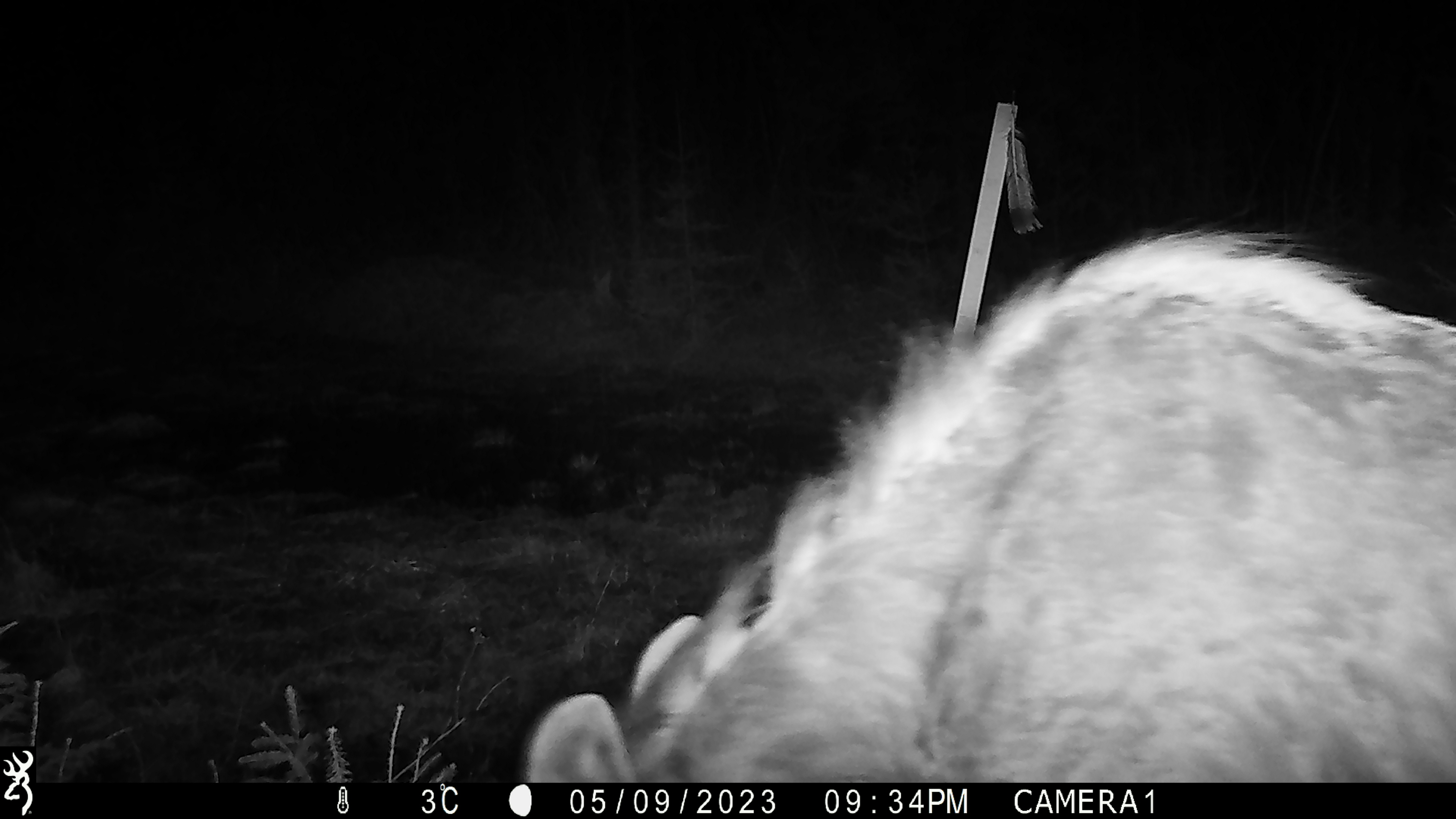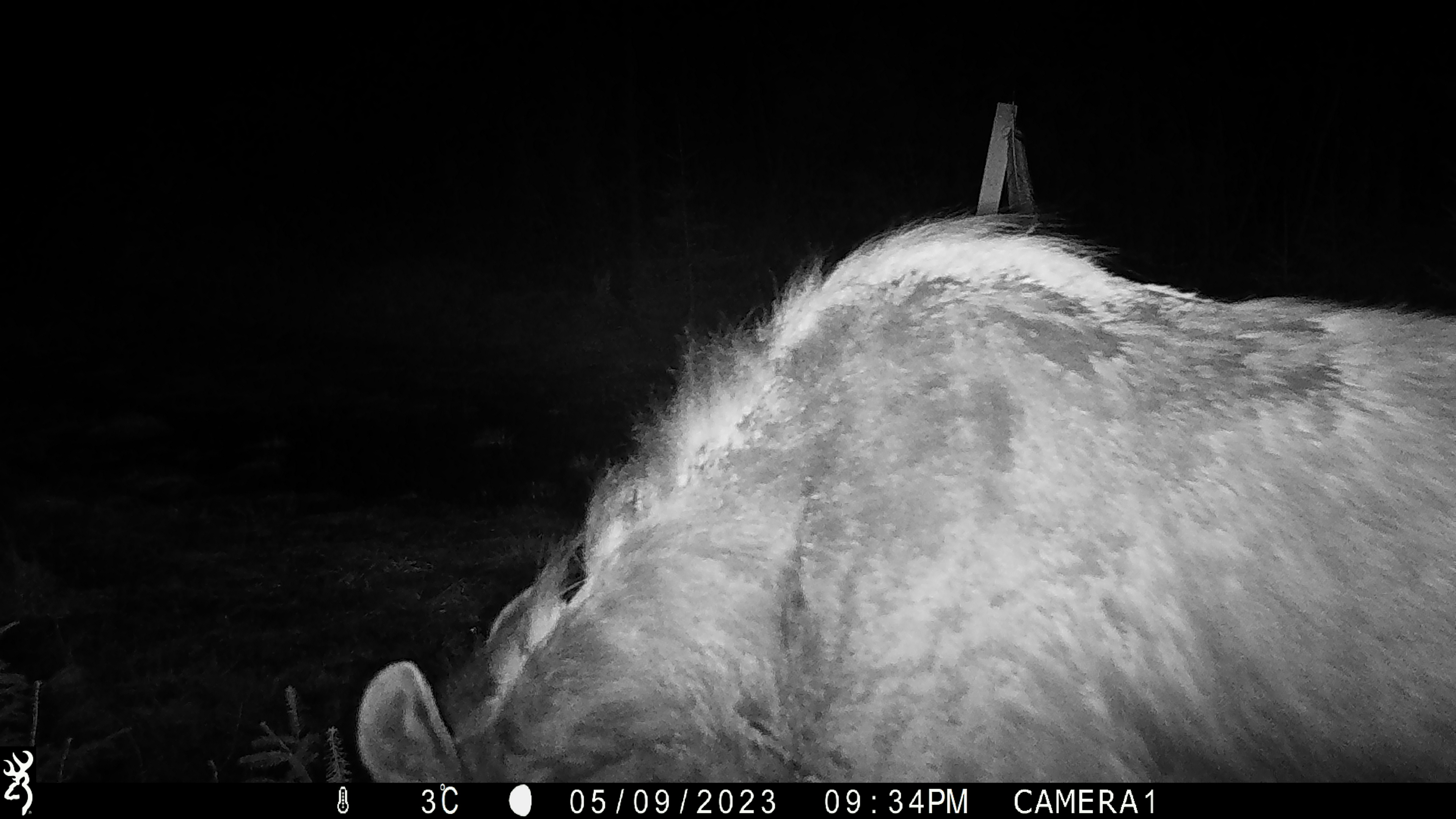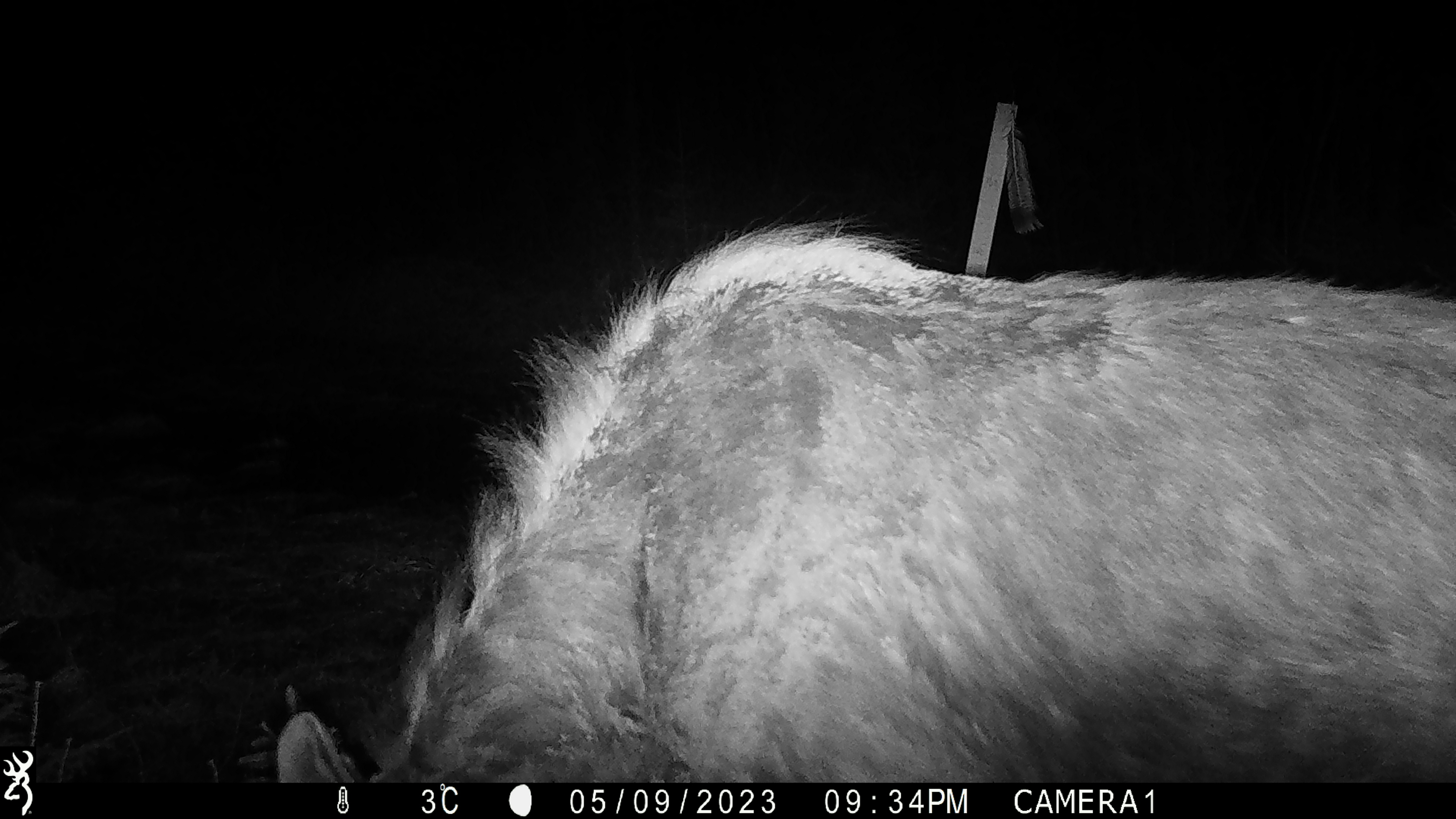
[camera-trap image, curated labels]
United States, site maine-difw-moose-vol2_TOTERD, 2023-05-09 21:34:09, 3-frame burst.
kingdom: Animalia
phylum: Chordata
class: Mammalia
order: Artiodactyla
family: Cervidae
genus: Alces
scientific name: Alces alces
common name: moose